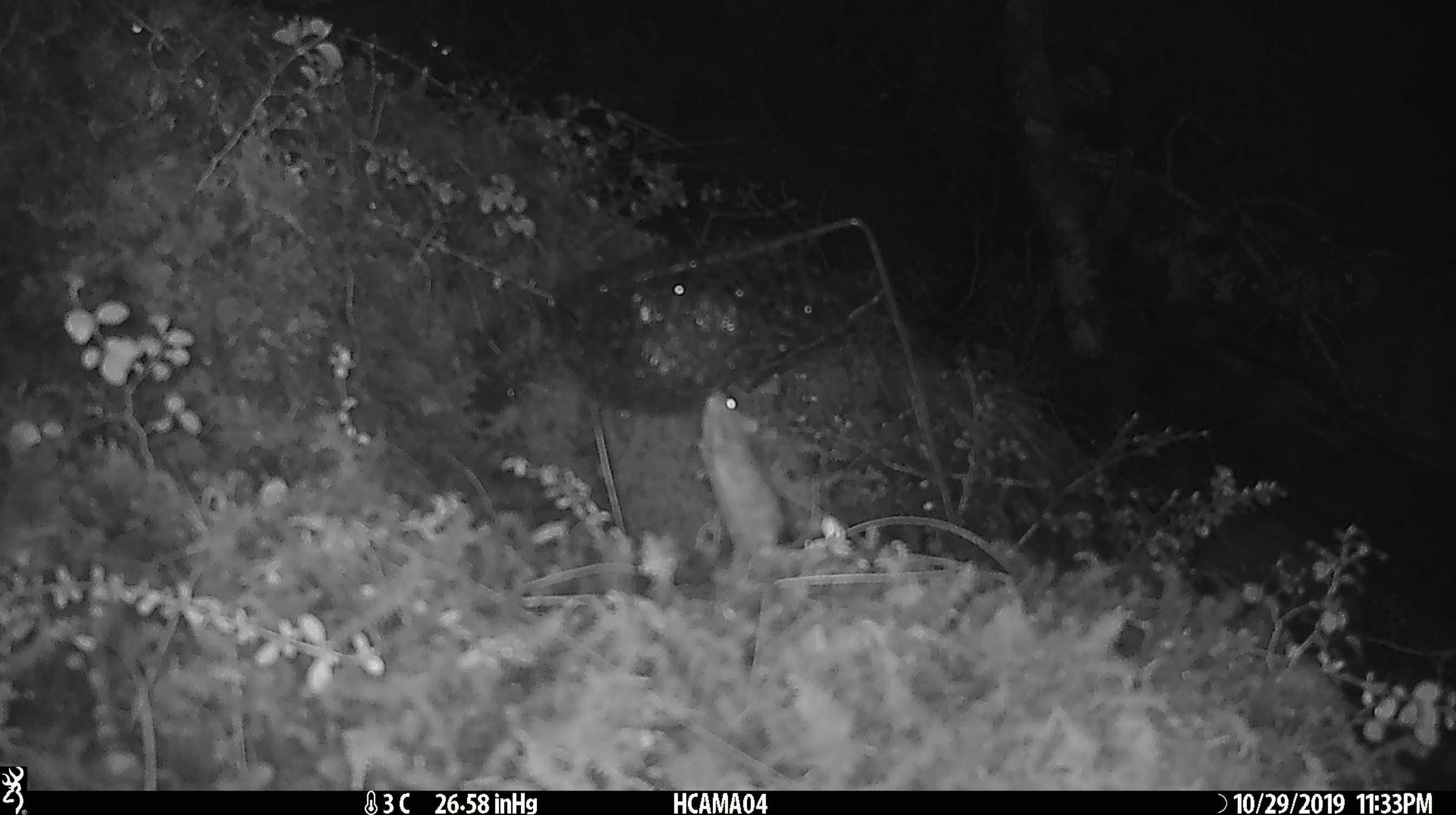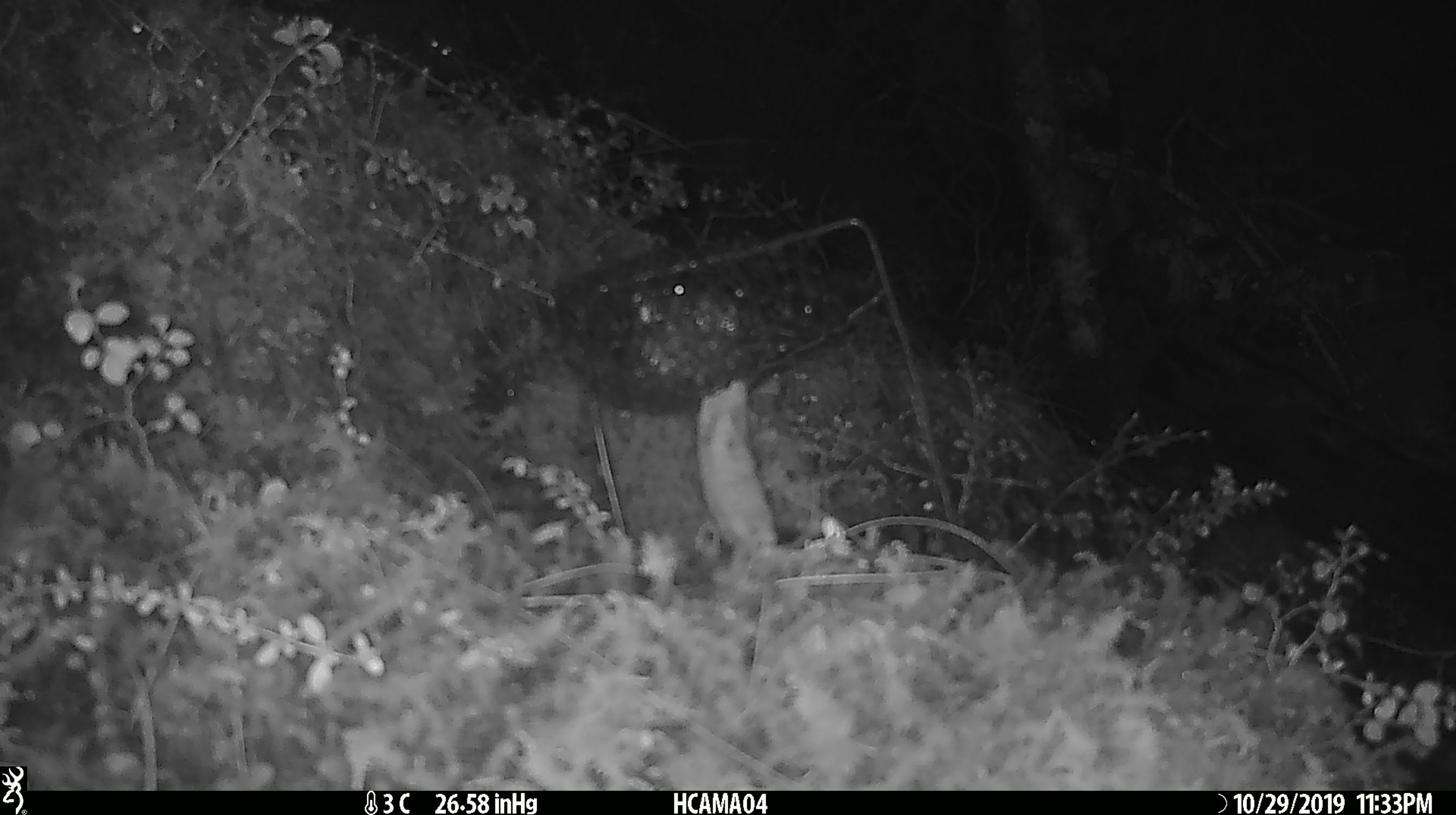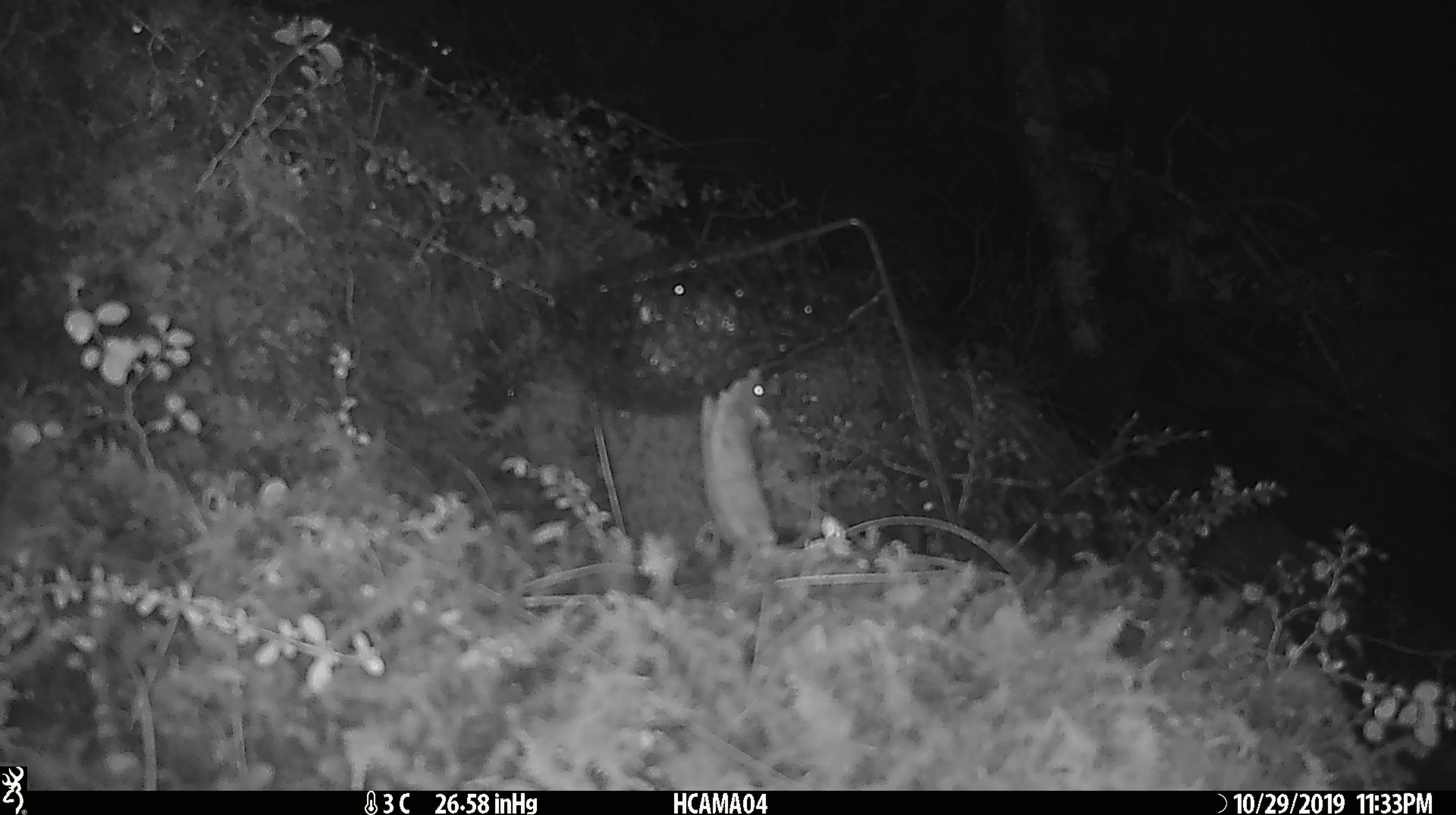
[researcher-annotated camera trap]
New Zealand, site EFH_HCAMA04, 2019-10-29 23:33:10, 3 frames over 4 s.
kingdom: Animalia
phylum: Chordata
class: Mammalia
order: Rodentia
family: Muridae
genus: Mus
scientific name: Mus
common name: mouse